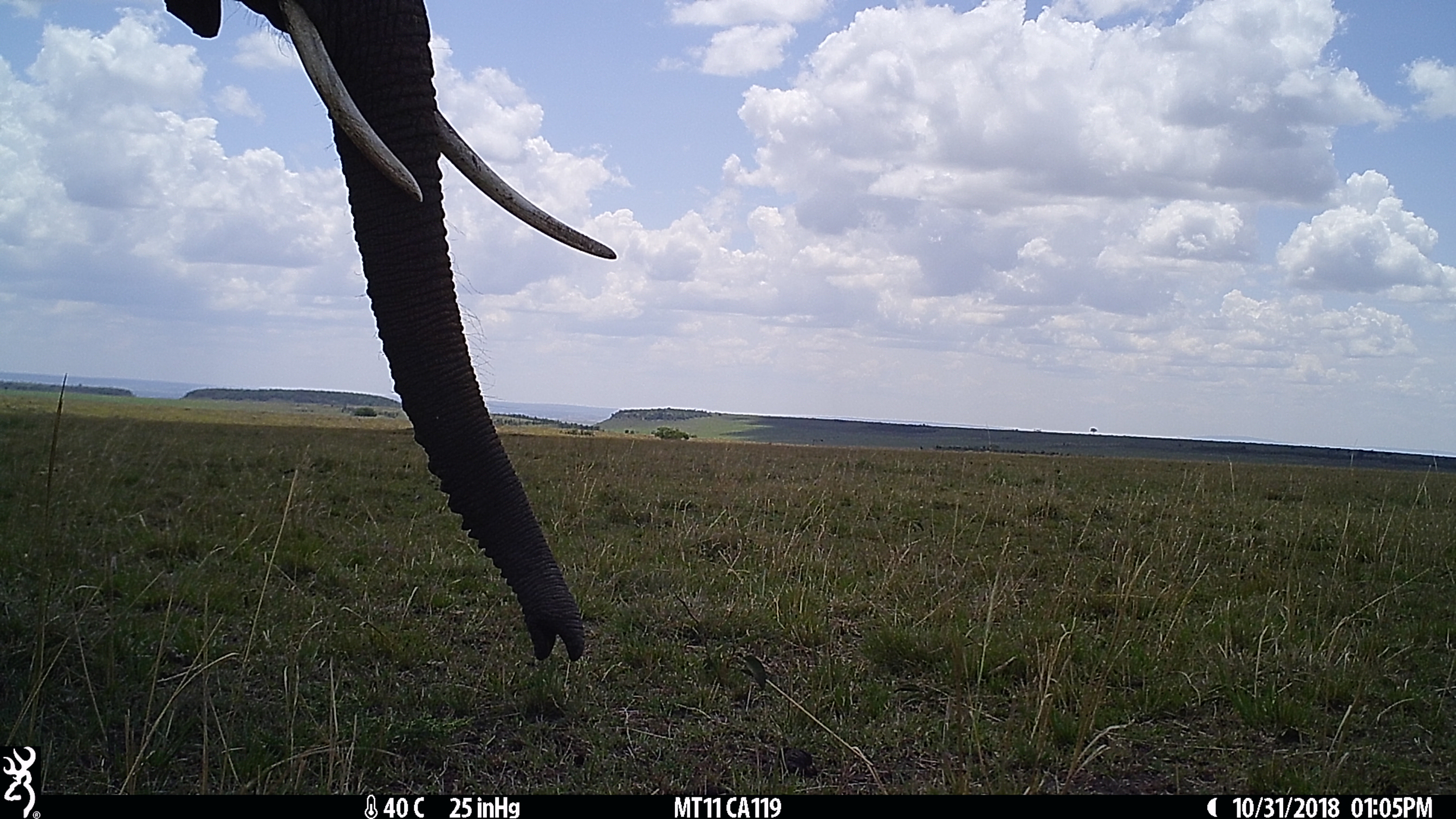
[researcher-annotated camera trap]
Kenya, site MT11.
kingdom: Animalia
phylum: Chordata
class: Mammalia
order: Proboscidea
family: Elephantidae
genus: Loxodonta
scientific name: Loxodonta africana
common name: elephant